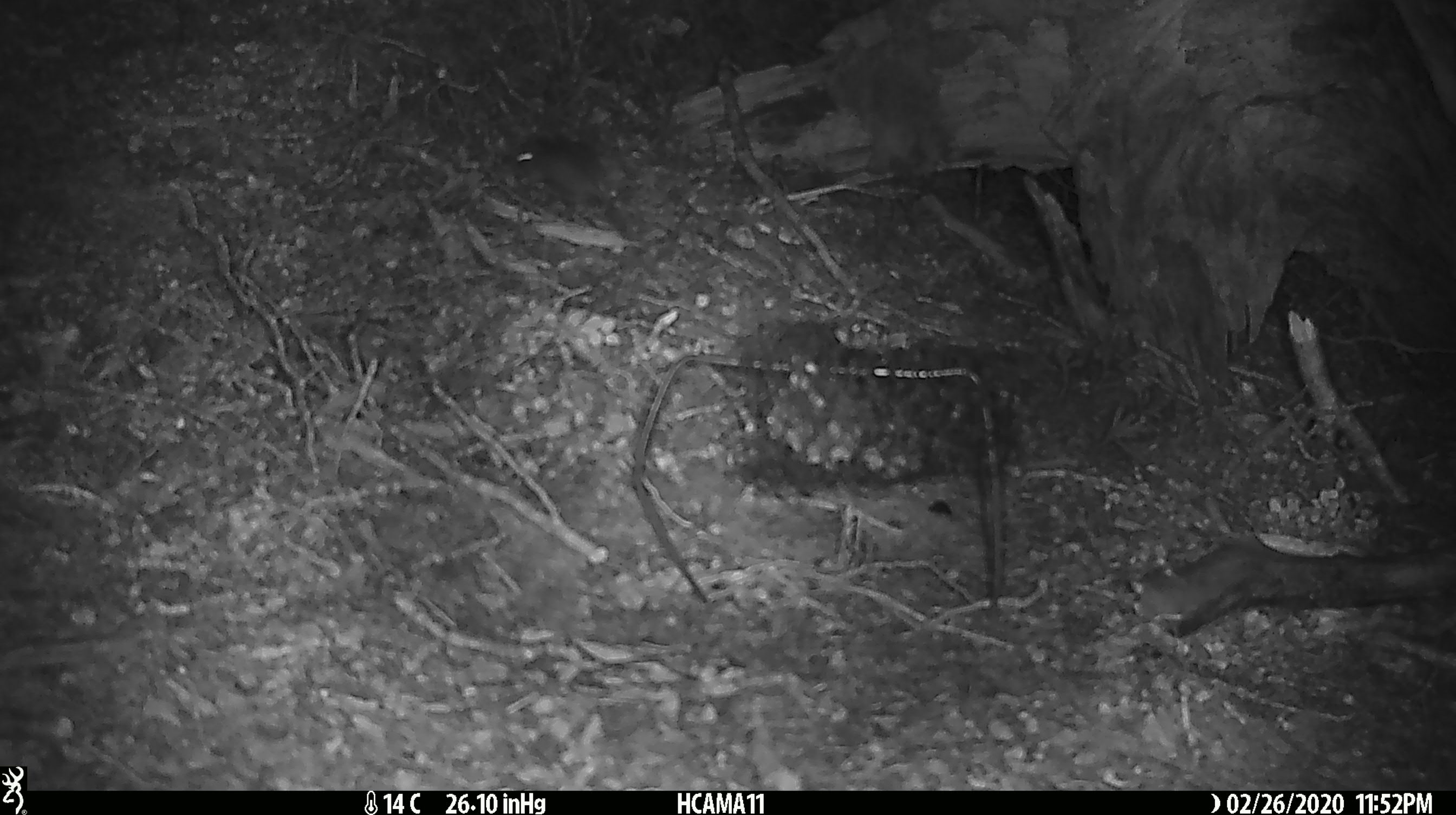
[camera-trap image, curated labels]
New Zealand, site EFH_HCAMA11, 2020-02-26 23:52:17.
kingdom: Animalia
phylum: Chordata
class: Mammalia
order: Rodentia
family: Muridae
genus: Mus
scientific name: Mus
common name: mouse